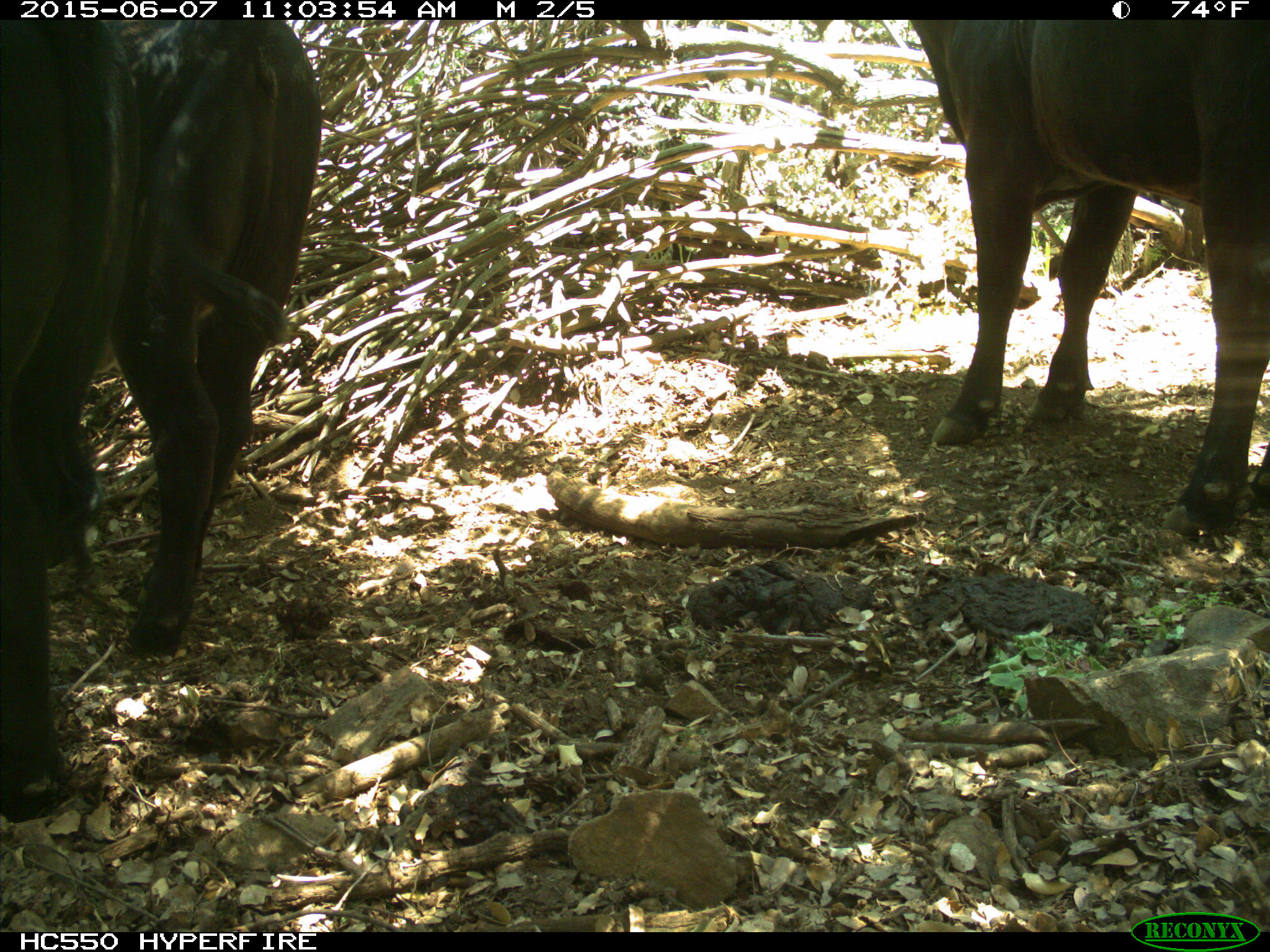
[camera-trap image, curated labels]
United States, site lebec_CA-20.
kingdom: Animalia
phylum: Chordata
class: Mammalia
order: Artiodactyla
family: Bovidae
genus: Bos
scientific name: Bos taurus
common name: domestic cow